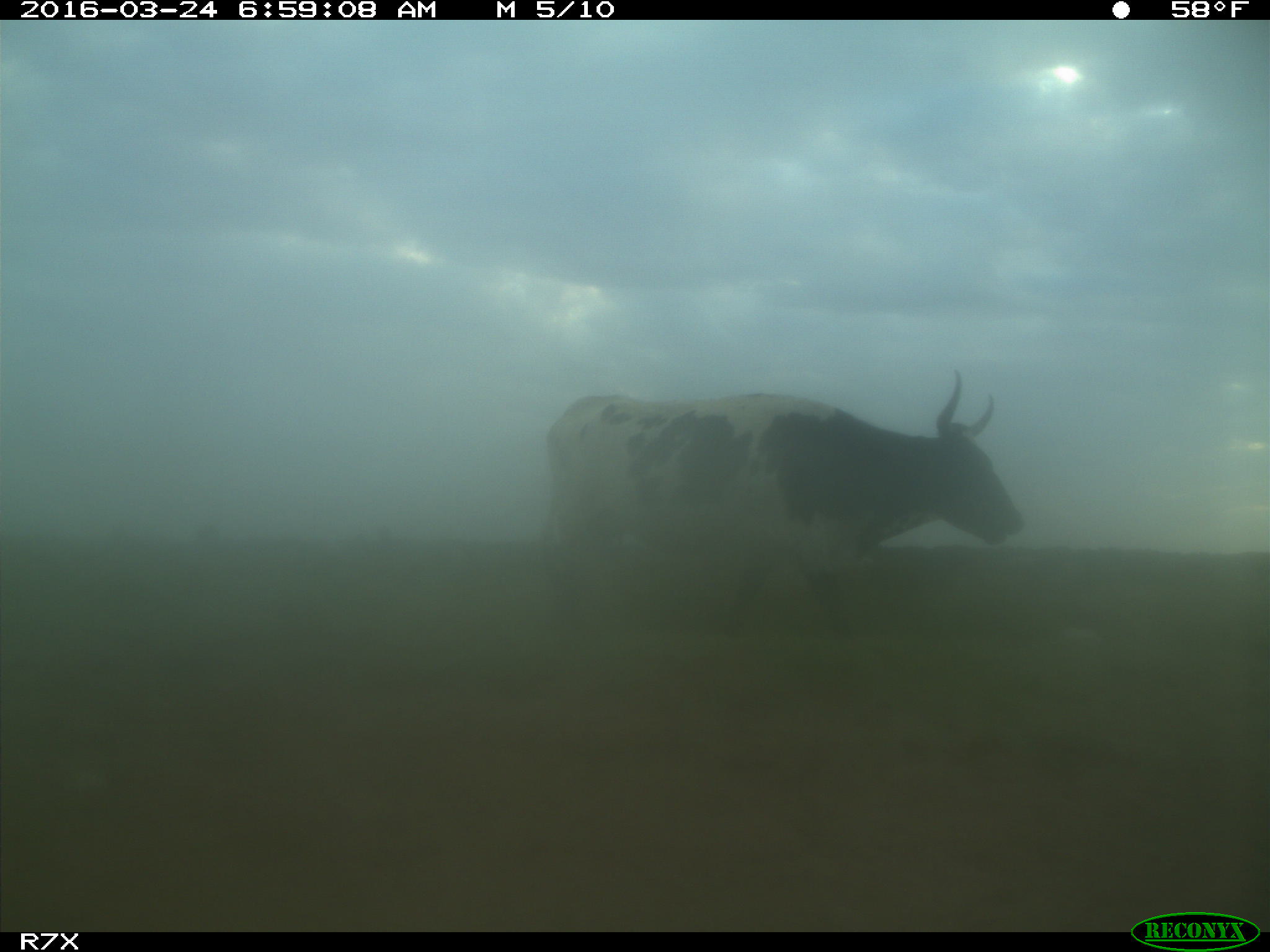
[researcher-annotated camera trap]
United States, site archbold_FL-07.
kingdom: Animalia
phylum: Chordata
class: Mammalia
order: Artiodactyla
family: Bovidae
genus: Bos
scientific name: Bos taurus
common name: domestic cow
Bos taurus (domestic cow).